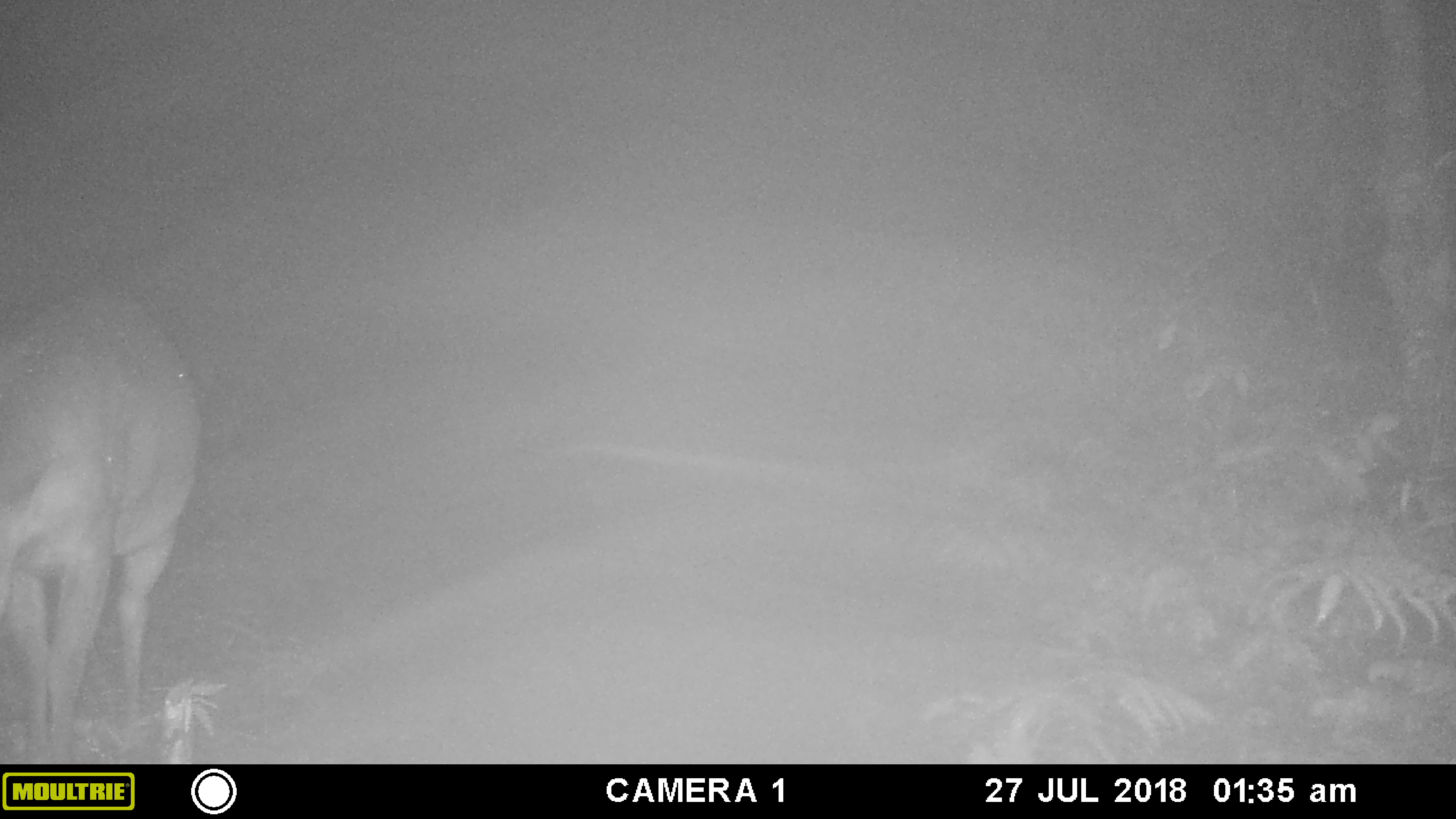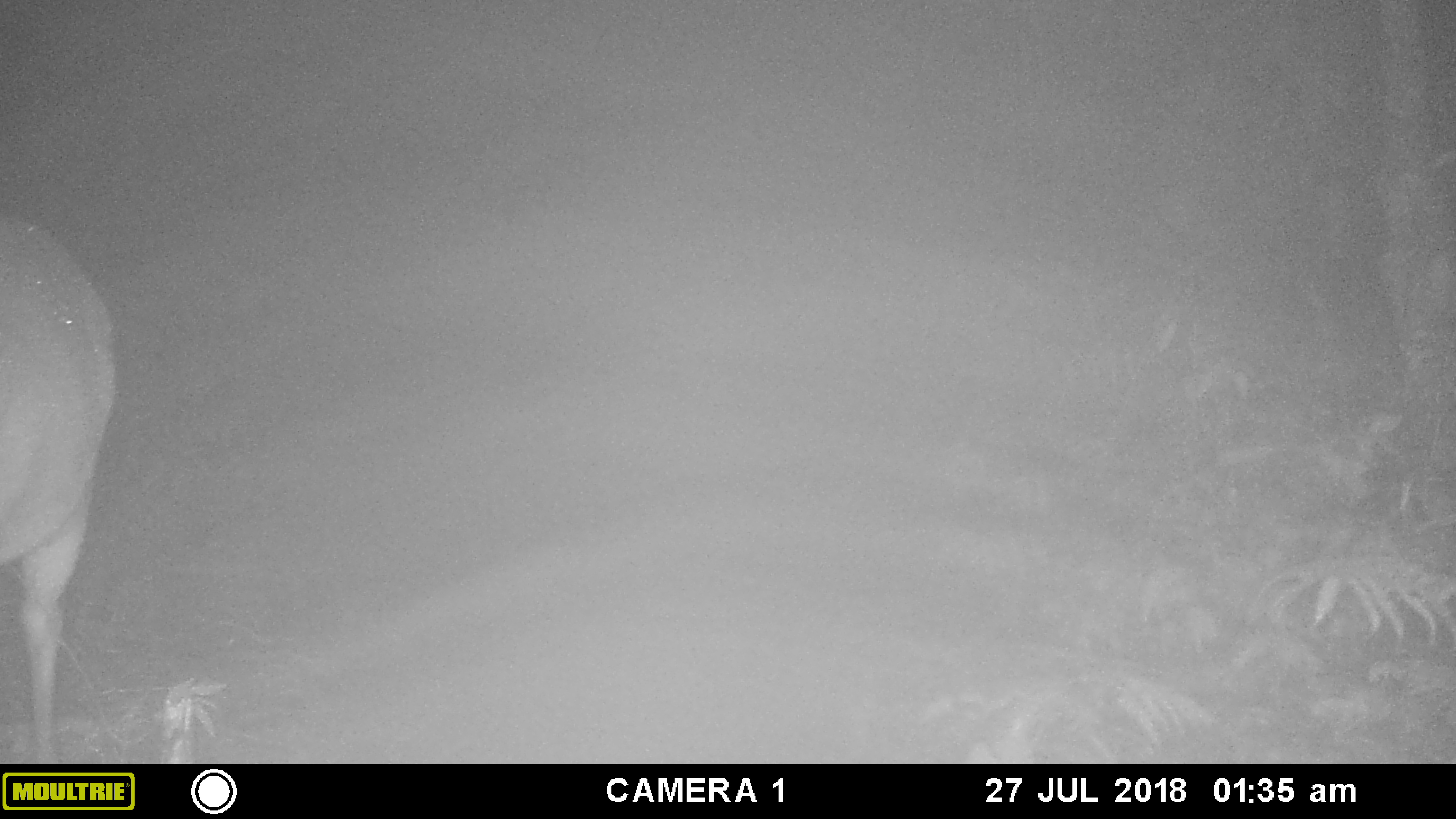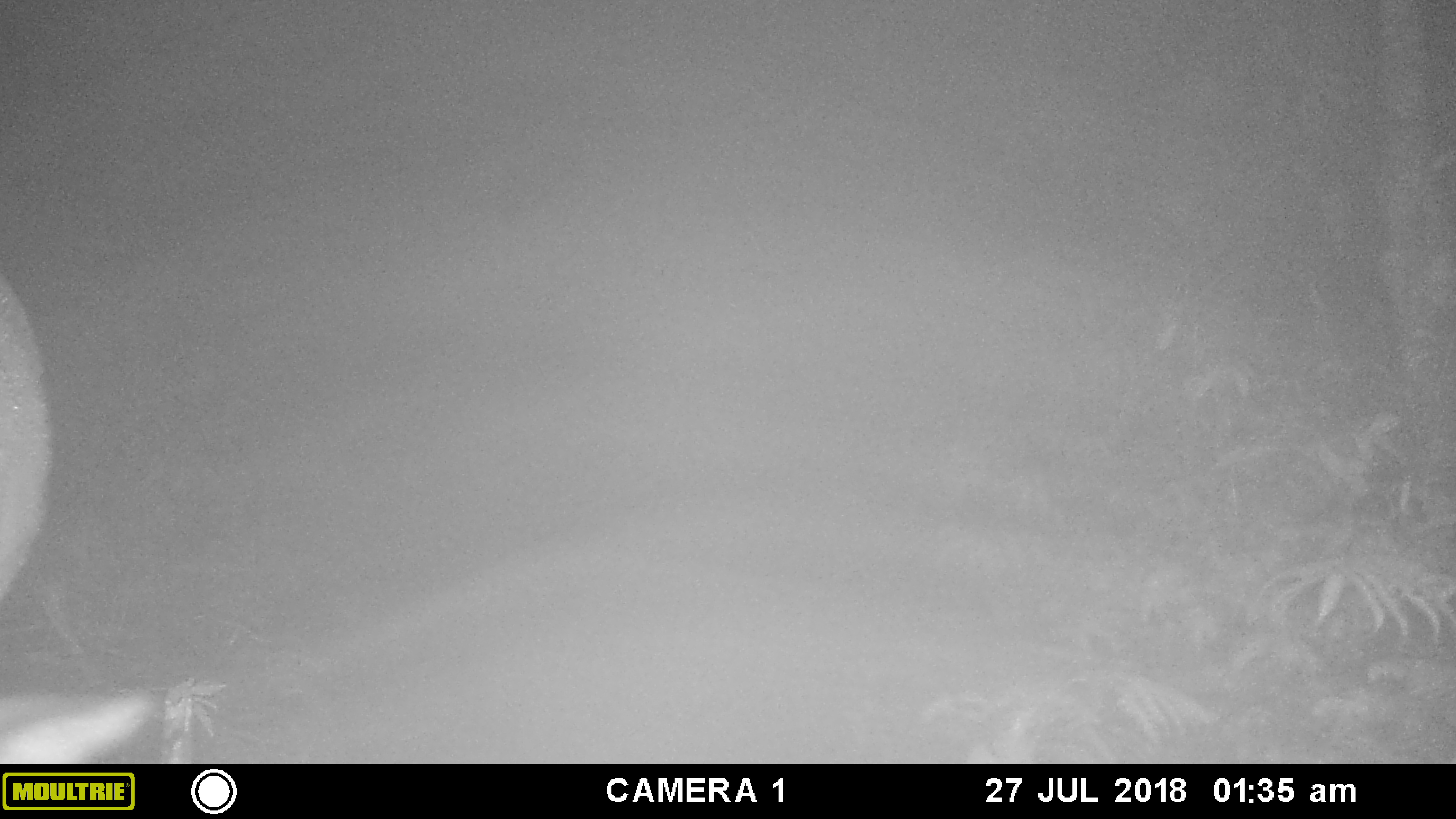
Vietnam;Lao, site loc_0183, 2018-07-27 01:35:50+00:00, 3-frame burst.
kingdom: Animalia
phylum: Chordata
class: Mammalia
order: Artiodactyla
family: Cervidae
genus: Muntiacus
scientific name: Muntiacus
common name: muntjacs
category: unidentified muntjac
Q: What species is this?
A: Unidentified muntjac (muntjacs) (Muntiacus).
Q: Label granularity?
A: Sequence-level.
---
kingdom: Animalia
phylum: Chordata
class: Mammalia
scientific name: Laurasiatheria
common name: ungulate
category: unidentified ungulates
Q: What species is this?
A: Unidentified ungulates (ungulate) (Laurasiatheria).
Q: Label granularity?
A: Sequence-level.